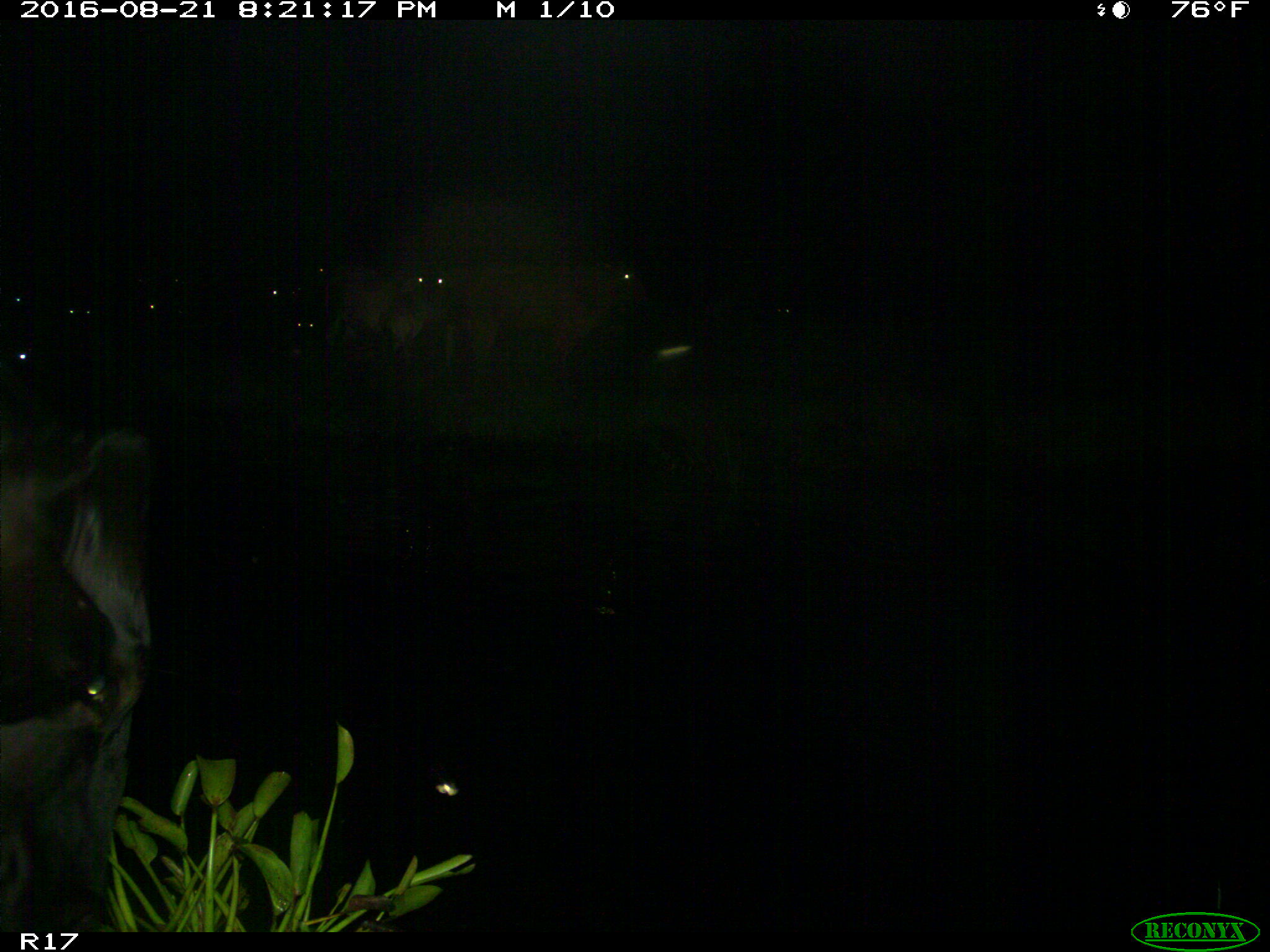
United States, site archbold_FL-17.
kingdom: Animalia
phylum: Chordata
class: Mammalia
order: Artiodactyla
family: Bovidae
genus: Bos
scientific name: Bos taurus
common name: domestic cow